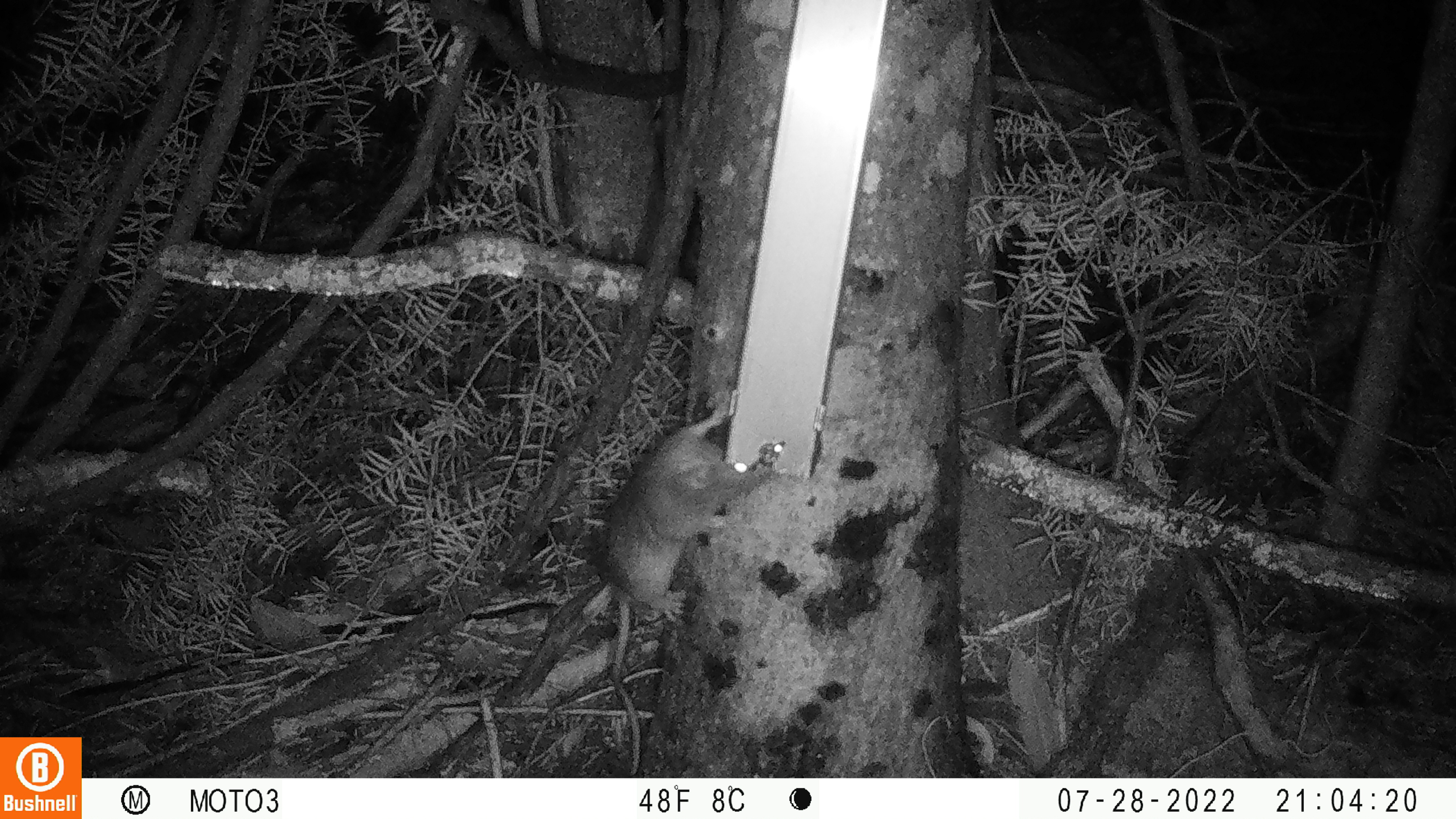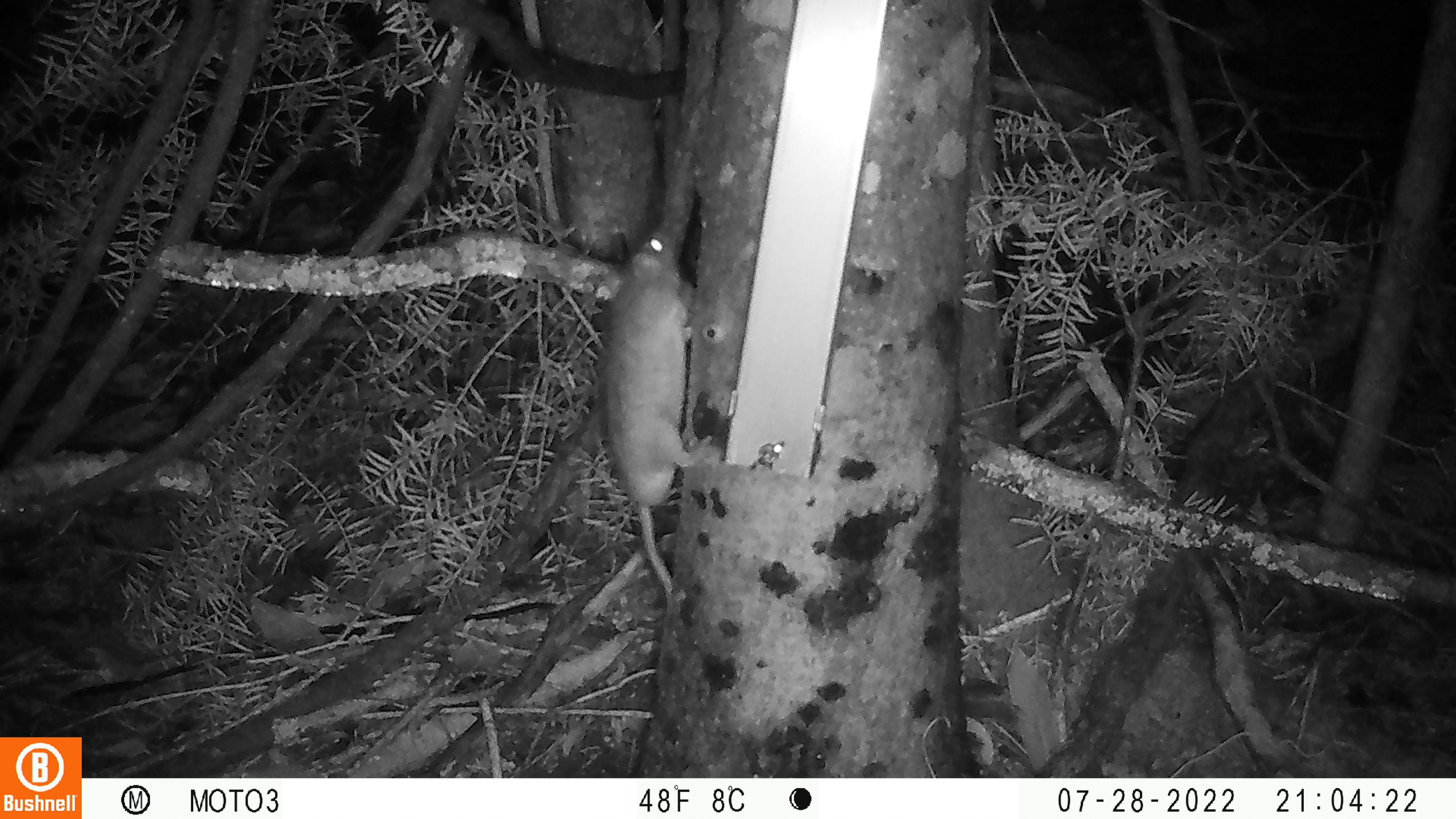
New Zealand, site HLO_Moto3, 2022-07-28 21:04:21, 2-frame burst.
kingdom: Animalia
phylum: Chordata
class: Mammalia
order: Rodentia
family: Muridae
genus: Rattus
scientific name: Rattus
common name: rat